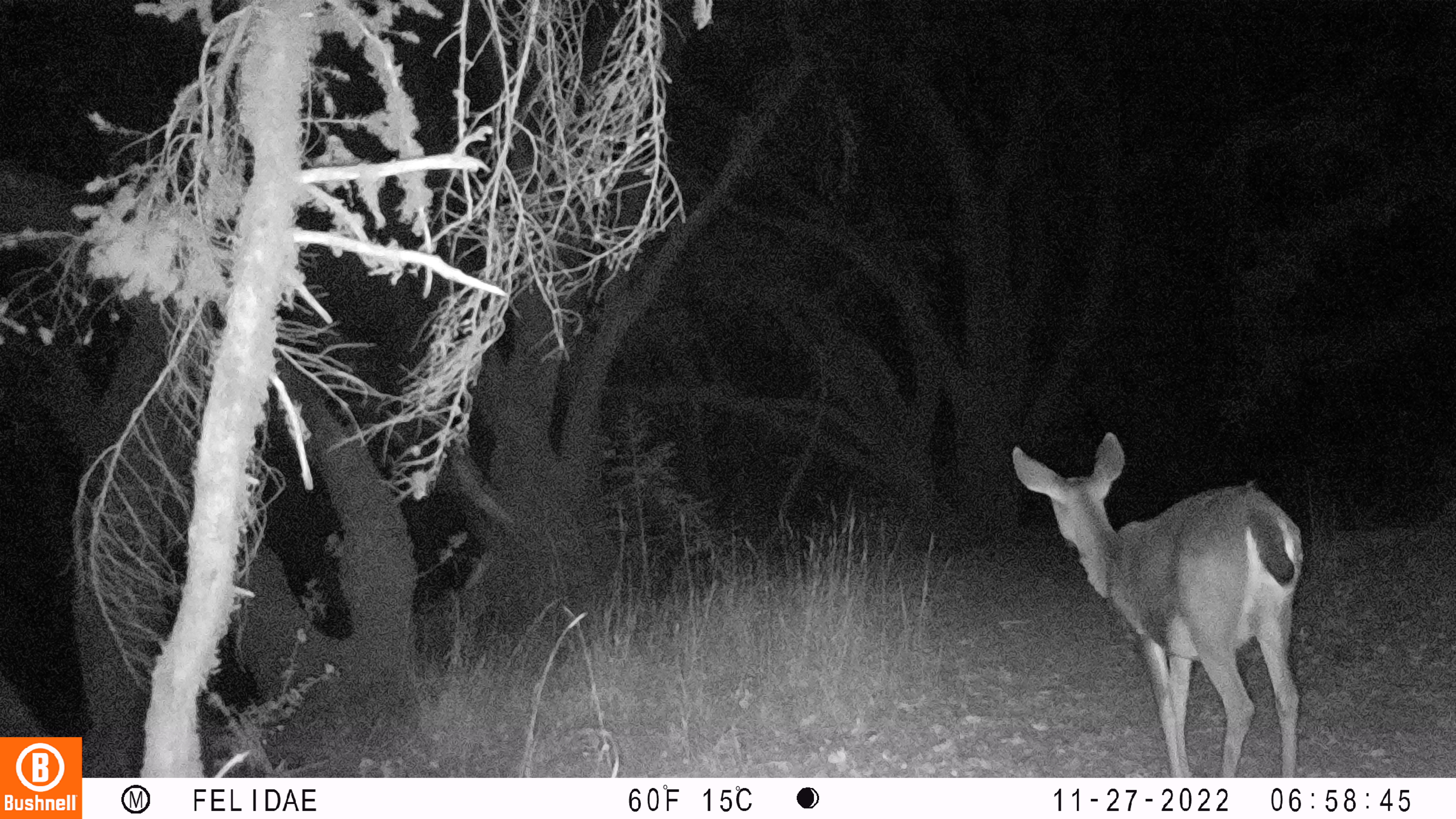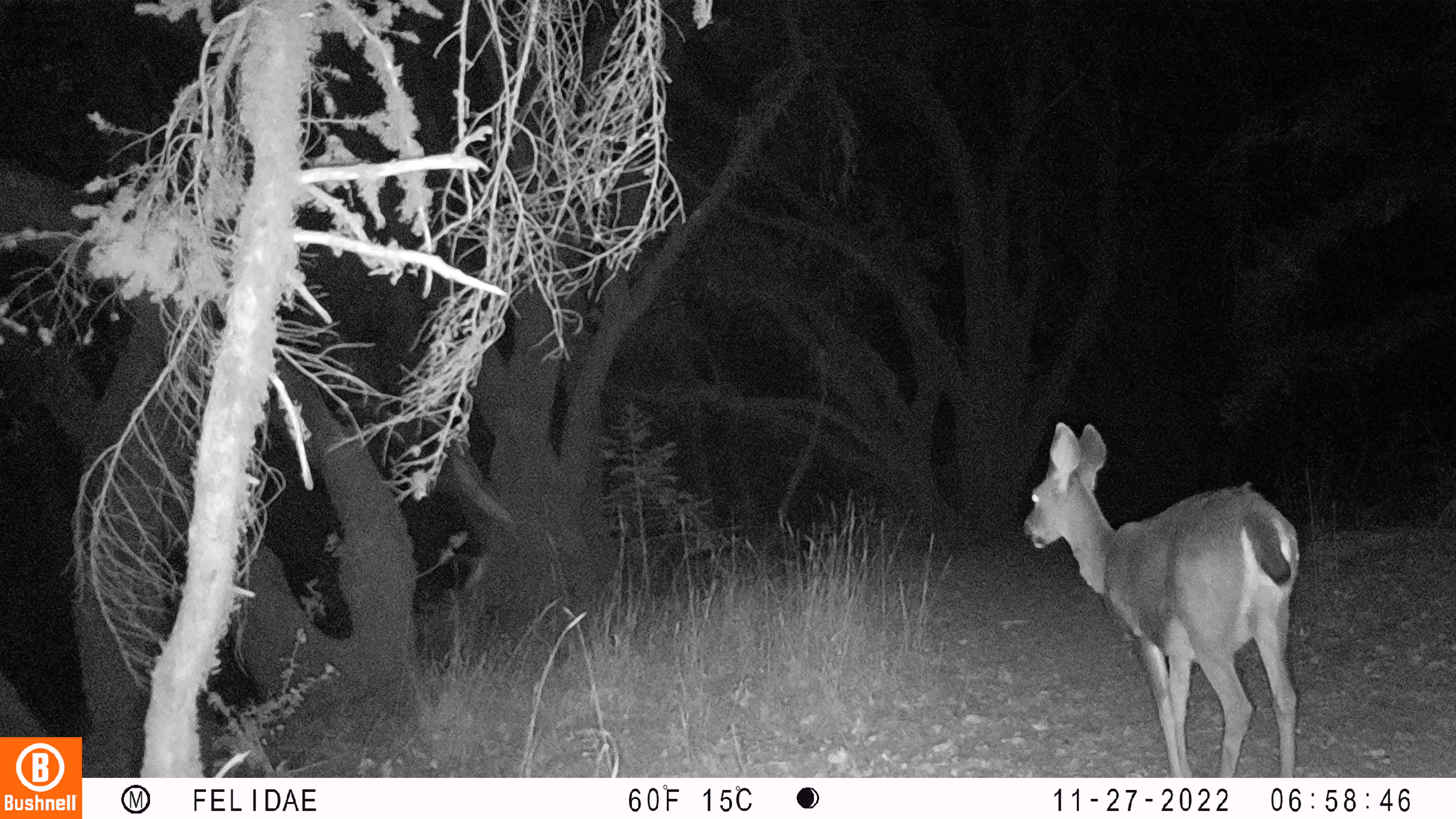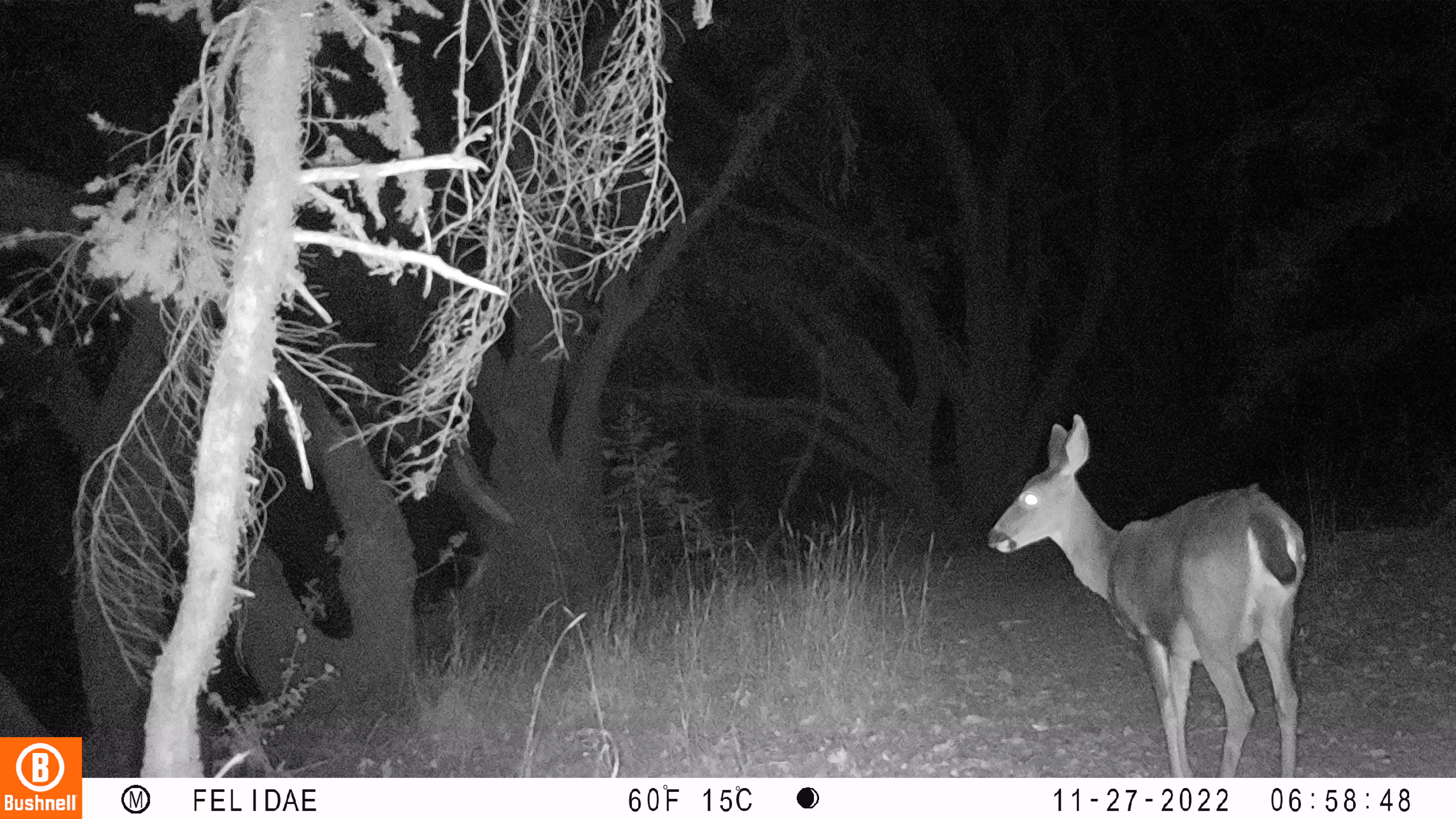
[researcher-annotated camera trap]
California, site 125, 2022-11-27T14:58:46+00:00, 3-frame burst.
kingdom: Animalia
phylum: Chordata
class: Mammalia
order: Artiodactyla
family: Cervidae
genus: Odocoileus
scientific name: Odocoileus hemionus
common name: mule deer